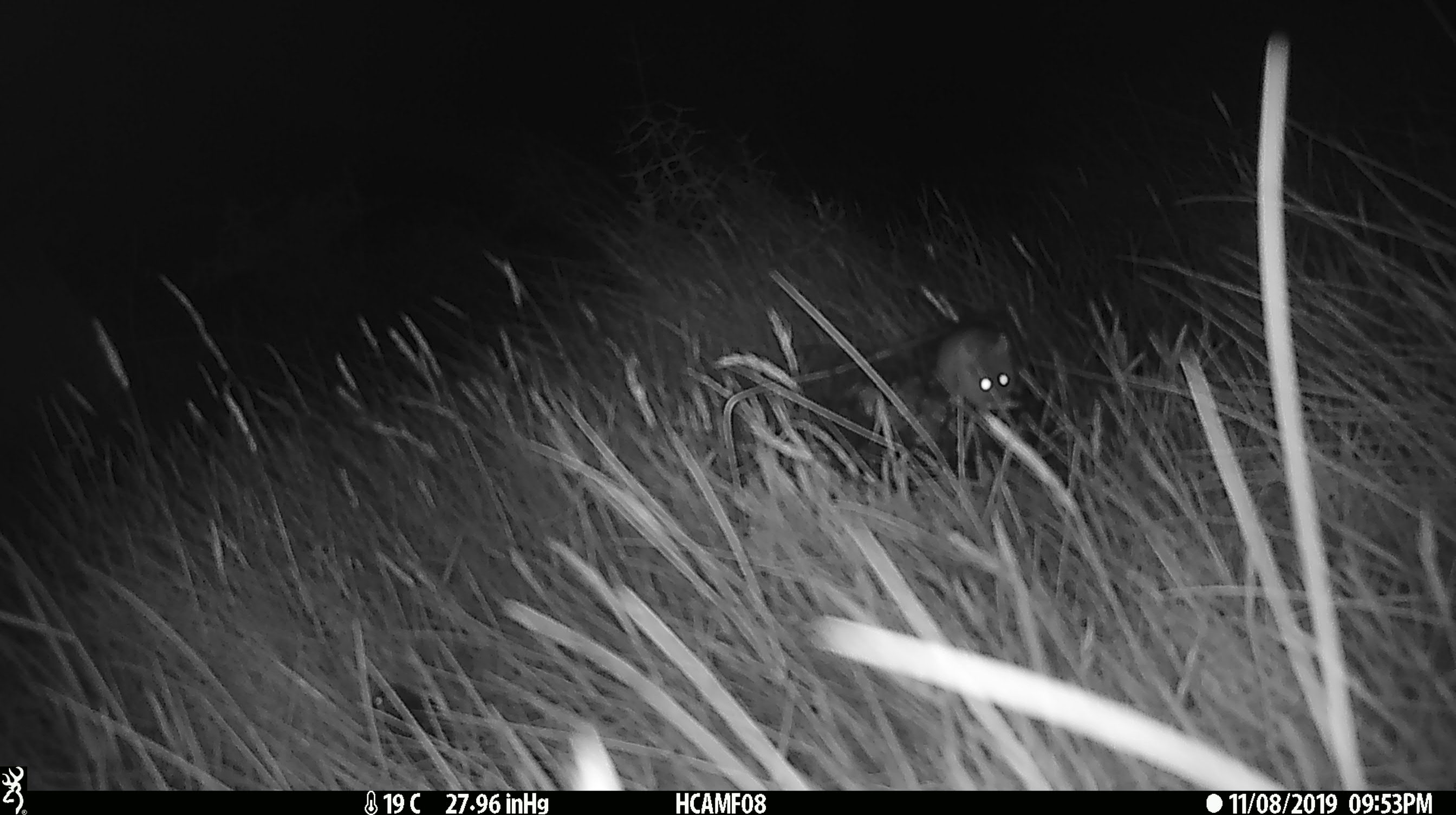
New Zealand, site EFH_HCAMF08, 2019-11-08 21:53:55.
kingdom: Animalia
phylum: Chordata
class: Mammalia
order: Rodentia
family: Muridae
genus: Mus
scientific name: Mus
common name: mouse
Mouse (Mus).